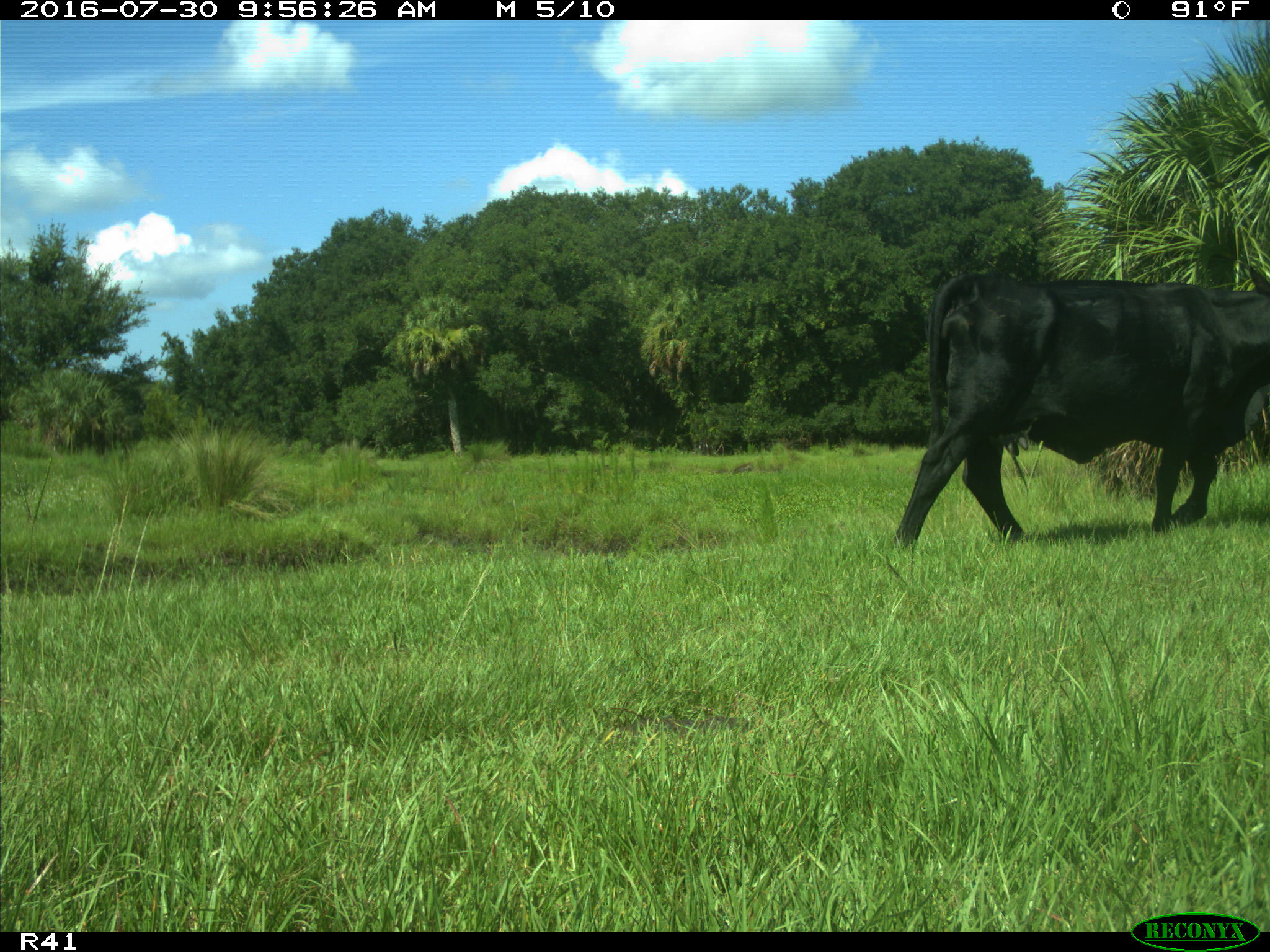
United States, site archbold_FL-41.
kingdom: Animalia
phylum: Chordata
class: Mammalia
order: Artiodactyla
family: Bovidae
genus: Bos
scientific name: Bos taurus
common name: domestic cow